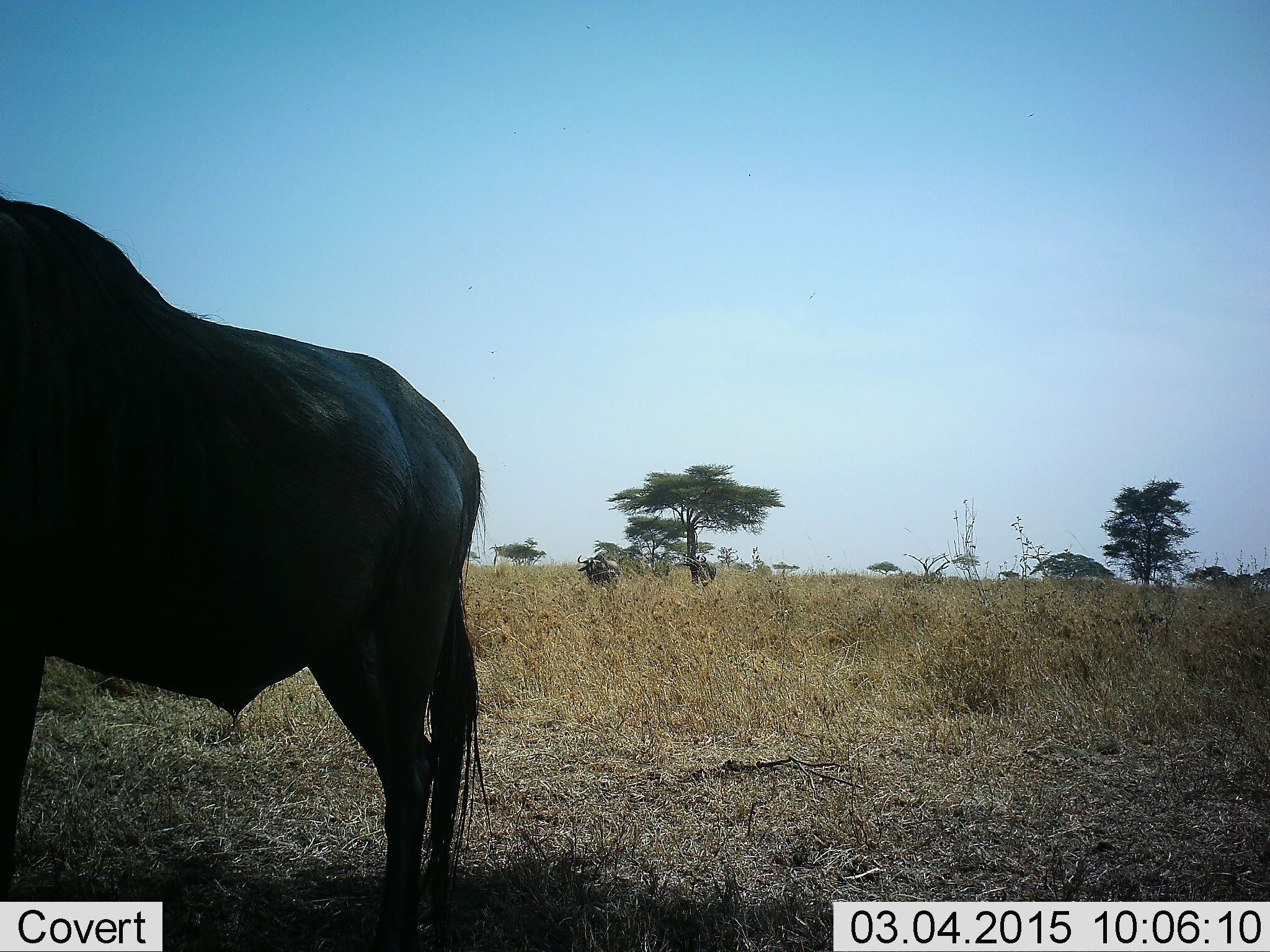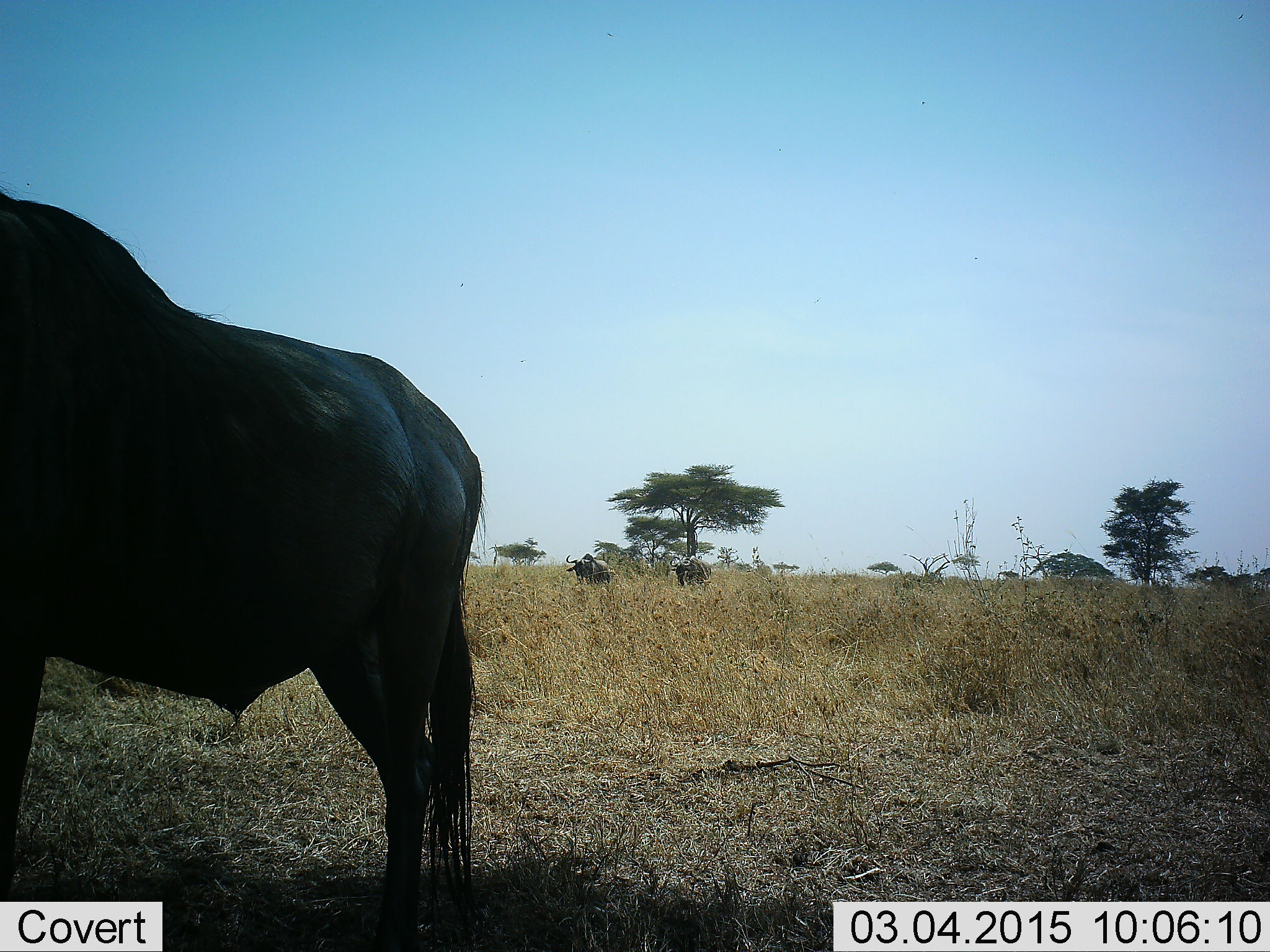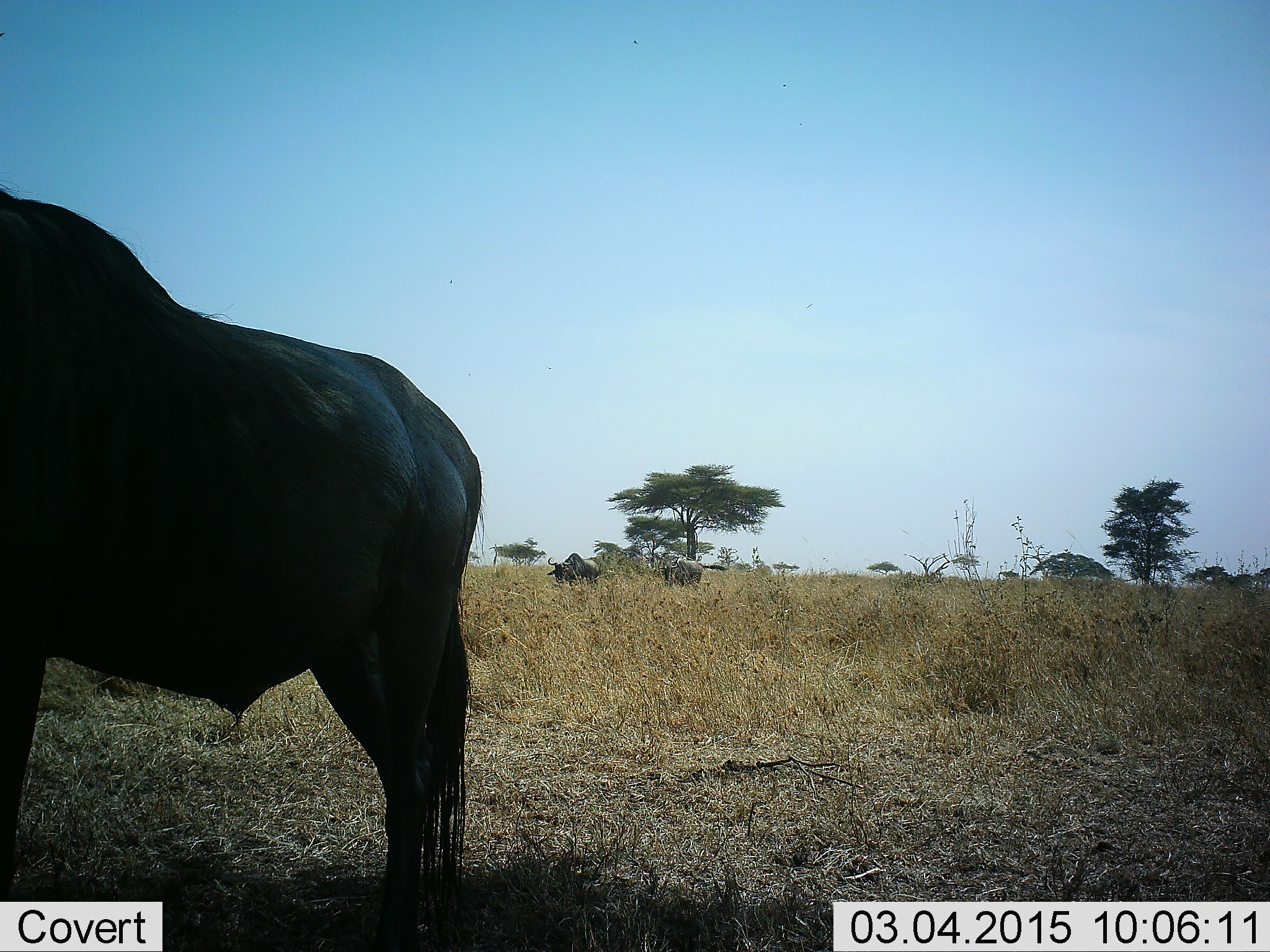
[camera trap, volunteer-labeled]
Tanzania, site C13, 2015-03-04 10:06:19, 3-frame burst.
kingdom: Animalia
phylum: Chordata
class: Mammalia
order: Artiodactyla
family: Bovidae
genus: Connochaetes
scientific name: Connochaetes taurinus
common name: blue wildebeest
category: wildebeest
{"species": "wildebeest (blue wildebeest) (Connochaetes taurinus)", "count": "3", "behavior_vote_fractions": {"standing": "73%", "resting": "0%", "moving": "45%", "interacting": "0%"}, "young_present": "0%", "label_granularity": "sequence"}